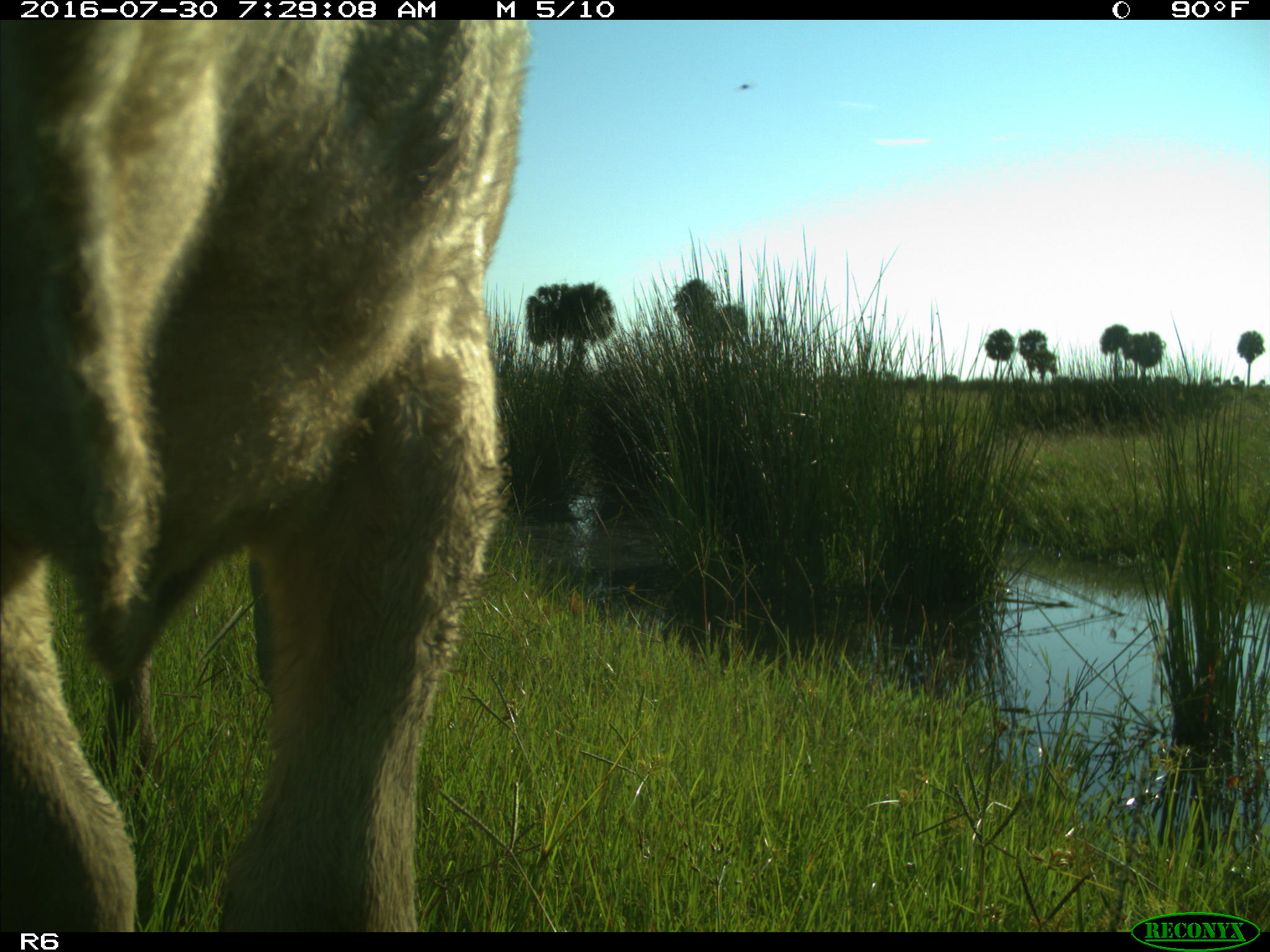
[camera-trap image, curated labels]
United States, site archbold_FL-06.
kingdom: Animalia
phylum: Chordata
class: Mammalia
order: Artiodactyla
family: Bovidae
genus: Bos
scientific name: Bos taurus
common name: domestic cow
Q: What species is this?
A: Bos taurus (domestic cow).